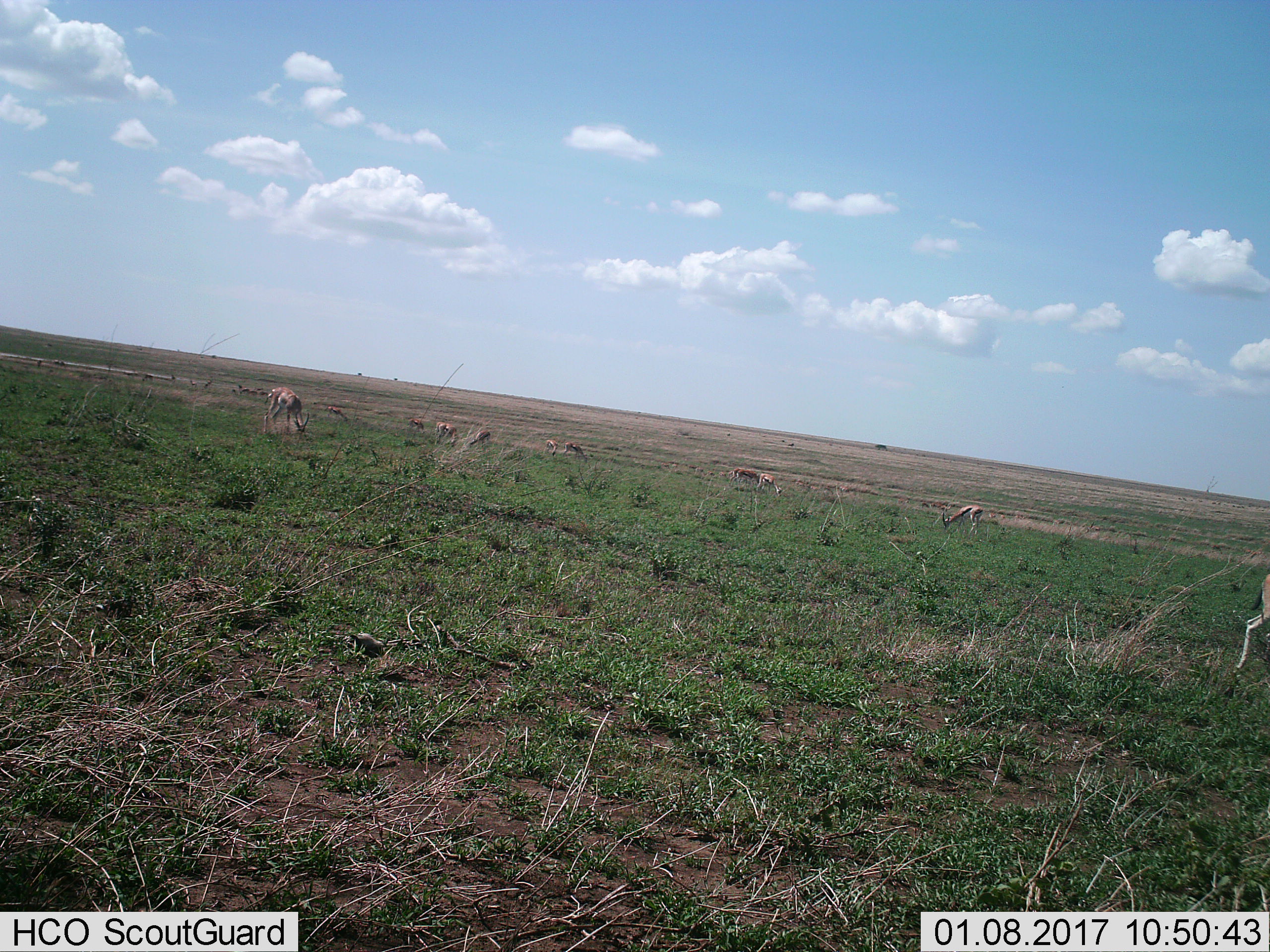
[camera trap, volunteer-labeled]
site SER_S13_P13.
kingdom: Animalia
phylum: Chordata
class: Mammalia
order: Artiodactyla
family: Bovidae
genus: Eudorcas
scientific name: Eudorcas thomsonii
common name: thomson's gazelle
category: gazellethomsons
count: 11-50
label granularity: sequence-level